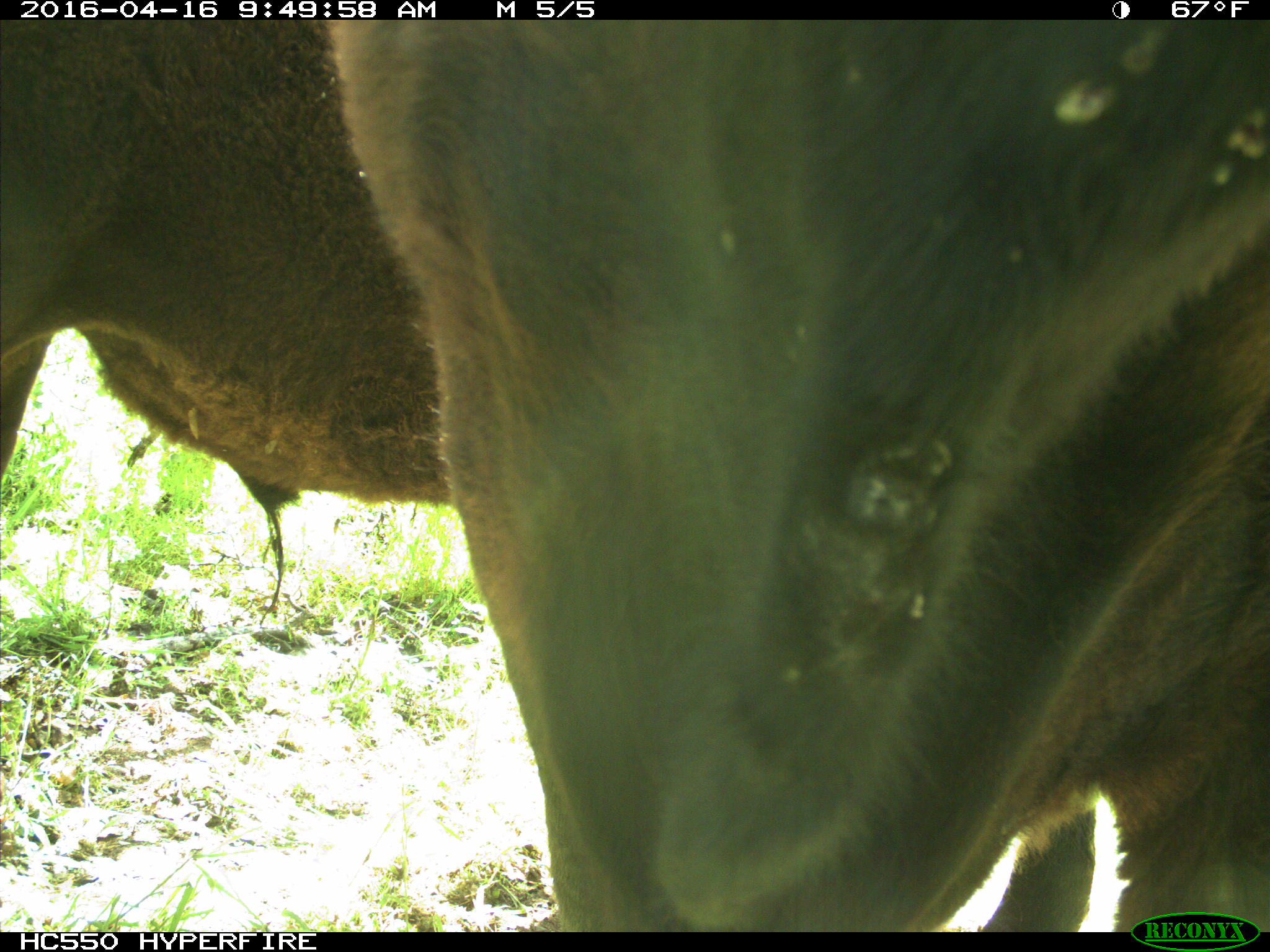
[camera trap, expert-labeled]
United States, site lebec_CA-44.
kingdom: Animalia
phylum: Chordata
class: Mammalia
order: Artiodactyla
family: Bovidae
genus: Bos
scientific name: Bos taurus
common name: domestic cow